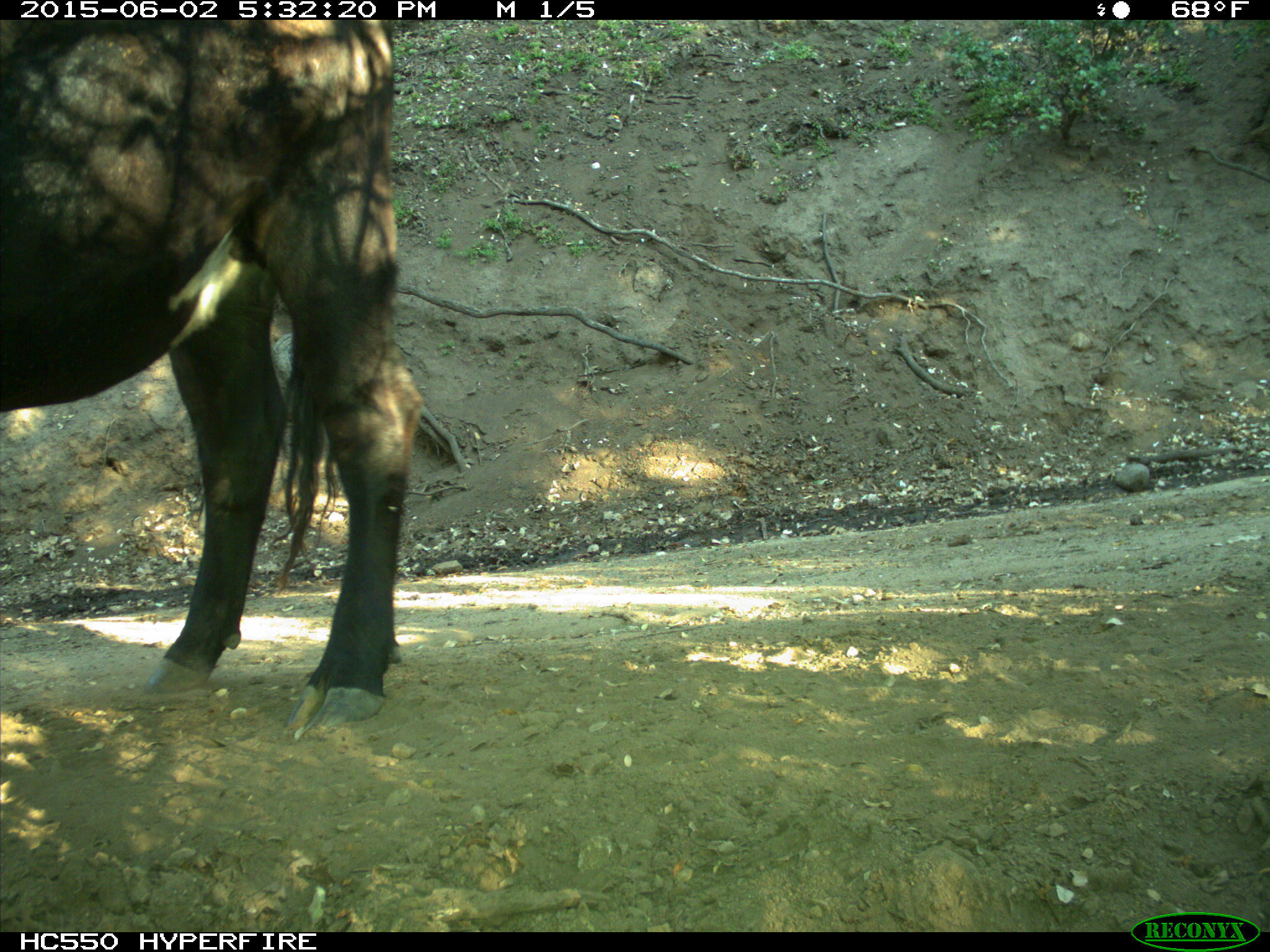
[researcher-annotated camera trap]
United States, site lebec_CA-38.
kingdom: Animalia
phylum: Chordata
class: Mammalia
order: Artiodactyla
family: Bovidae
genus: Bos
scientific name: Bos taurus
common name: domestic cow